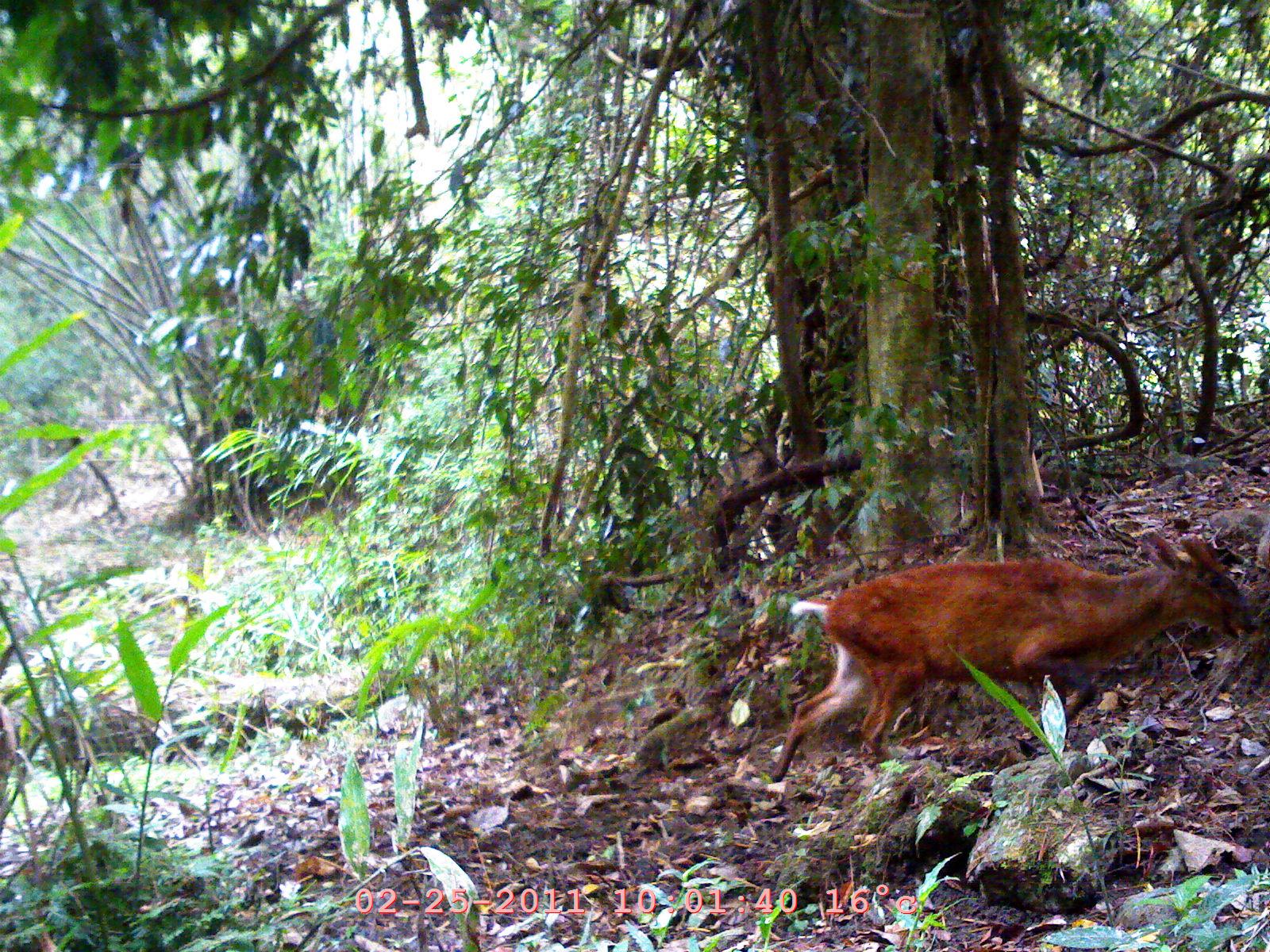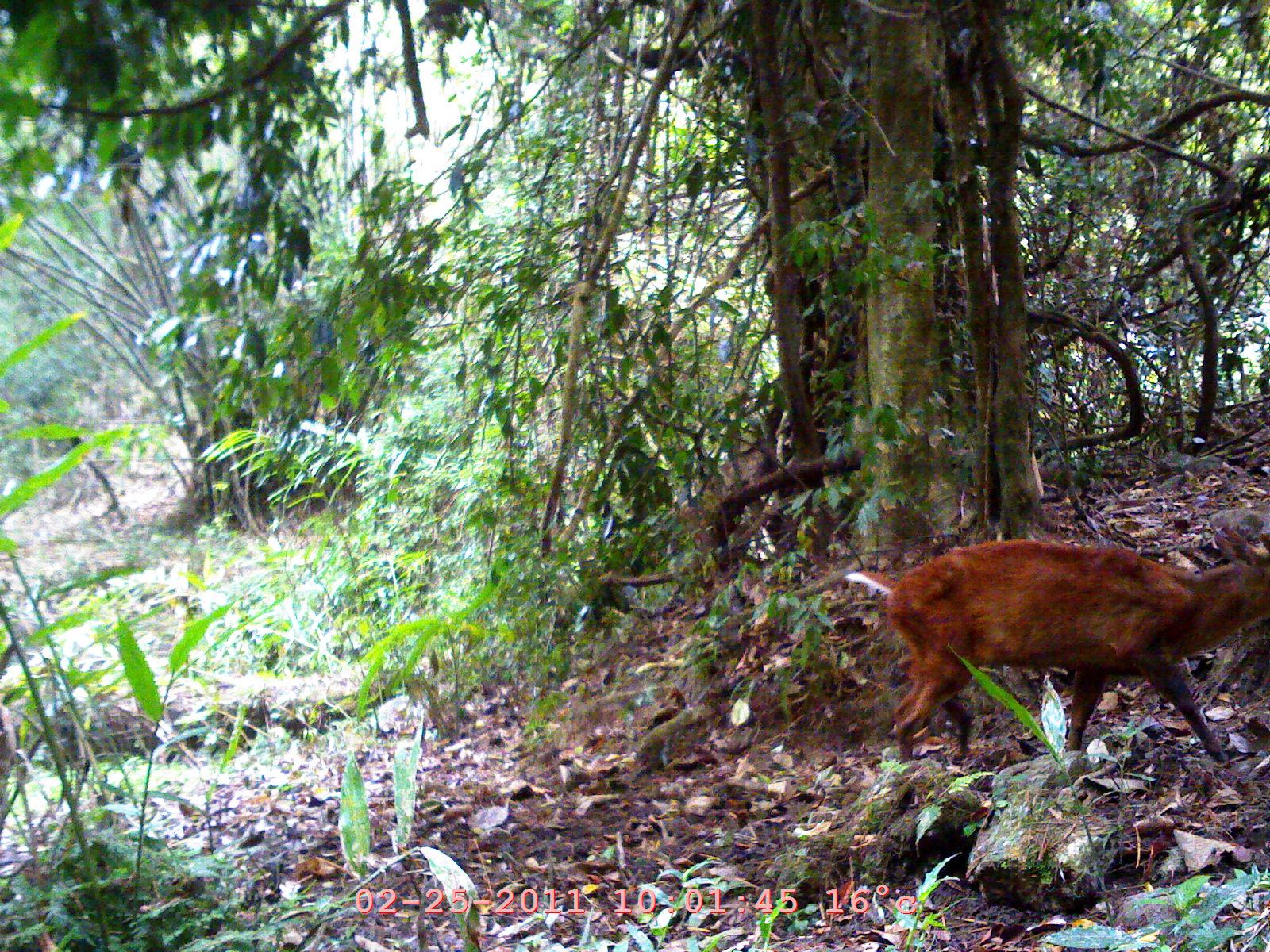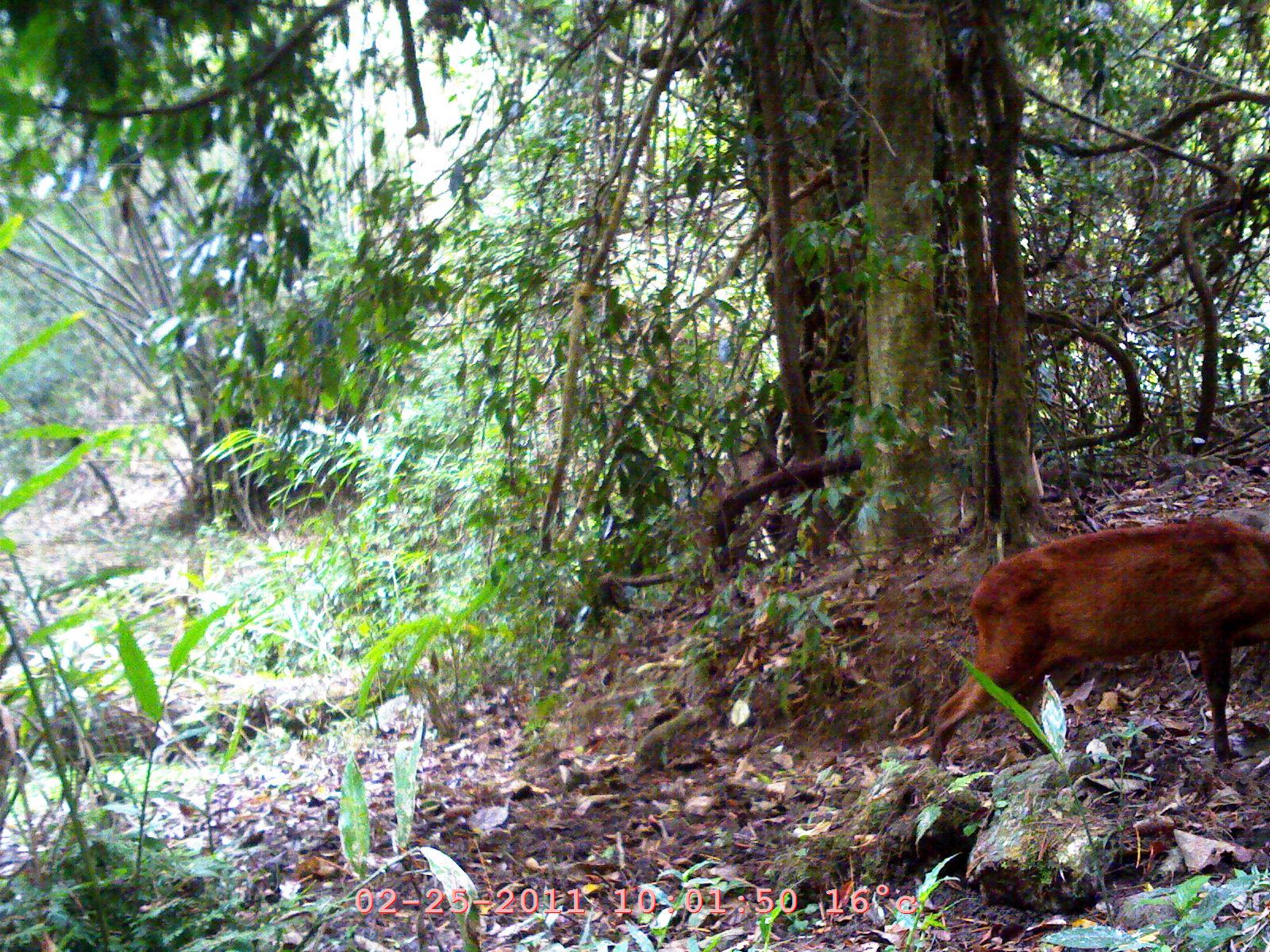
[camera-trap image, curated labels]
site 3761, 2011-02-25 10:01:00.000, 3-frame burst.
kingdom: Animalia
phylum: Chordata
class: Mammalia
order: Artiodactyla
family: Cervidae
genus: Muntiacus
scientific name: Muntiacus muntjak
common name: southern red muntjac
Muntiacus muntjak (southern red muntjac), count 1, age adult.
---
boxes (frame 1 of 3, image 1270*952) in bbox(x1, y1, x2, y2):
muntiacus muntjak: bbox(768, 529, 1255, 782)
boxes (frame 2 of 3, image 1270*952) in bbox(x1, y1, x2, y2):
muntiacus muntjak: bbox(841, 522, 1270, 762)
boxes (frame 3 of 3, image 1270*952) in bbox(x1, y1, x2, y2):
muntiacus muntjak: bbox(925, 511, 1270, 768)